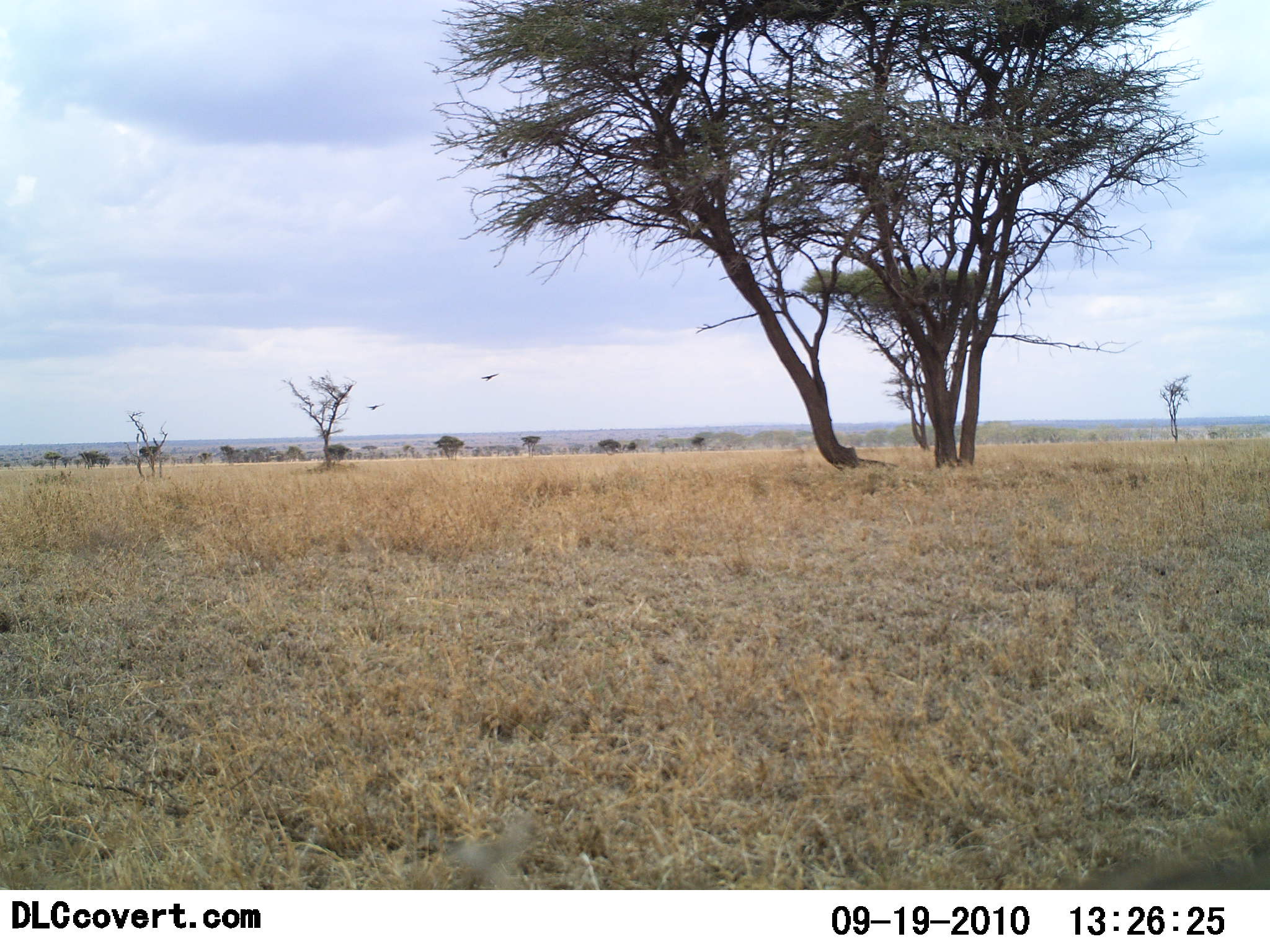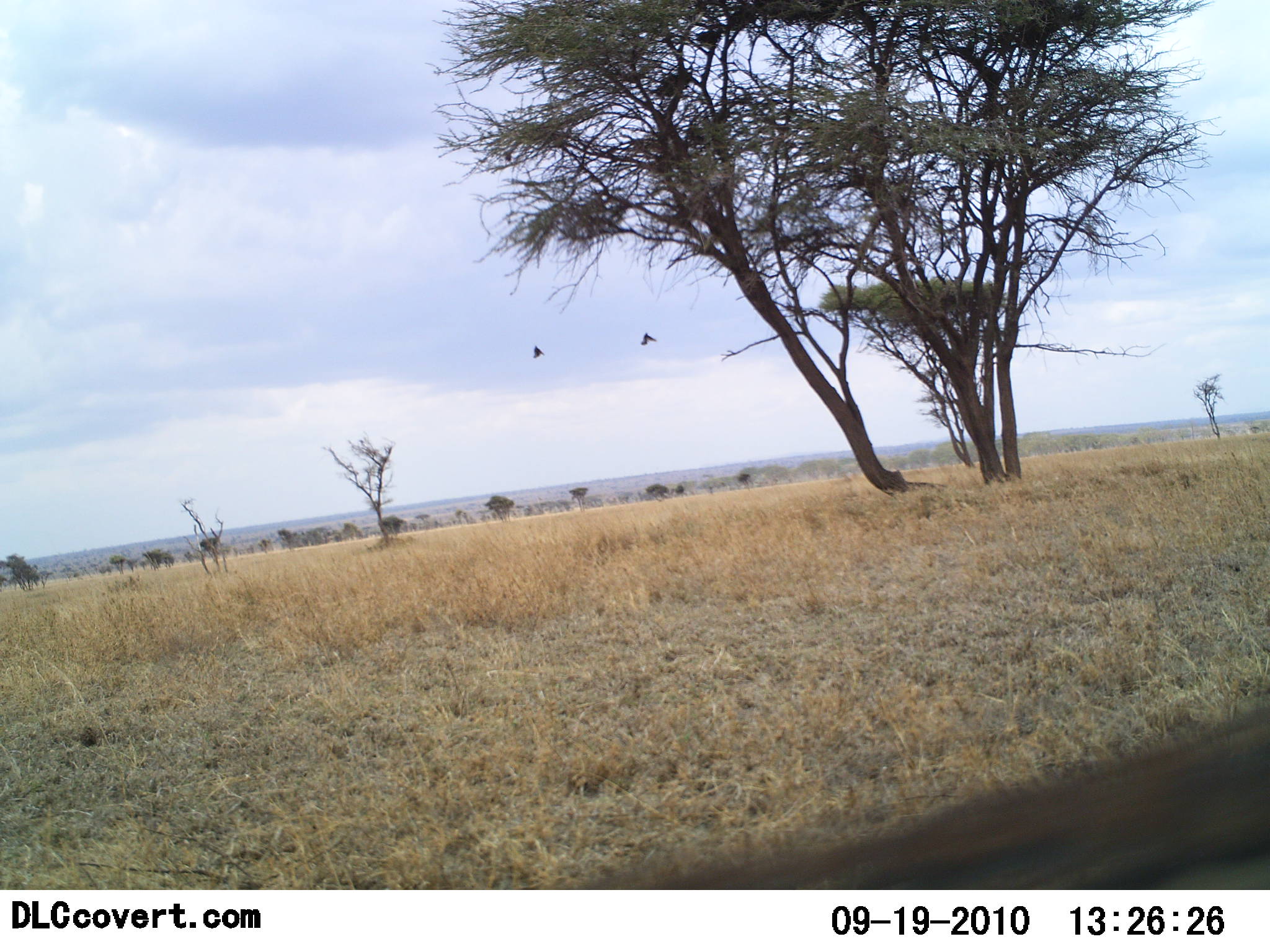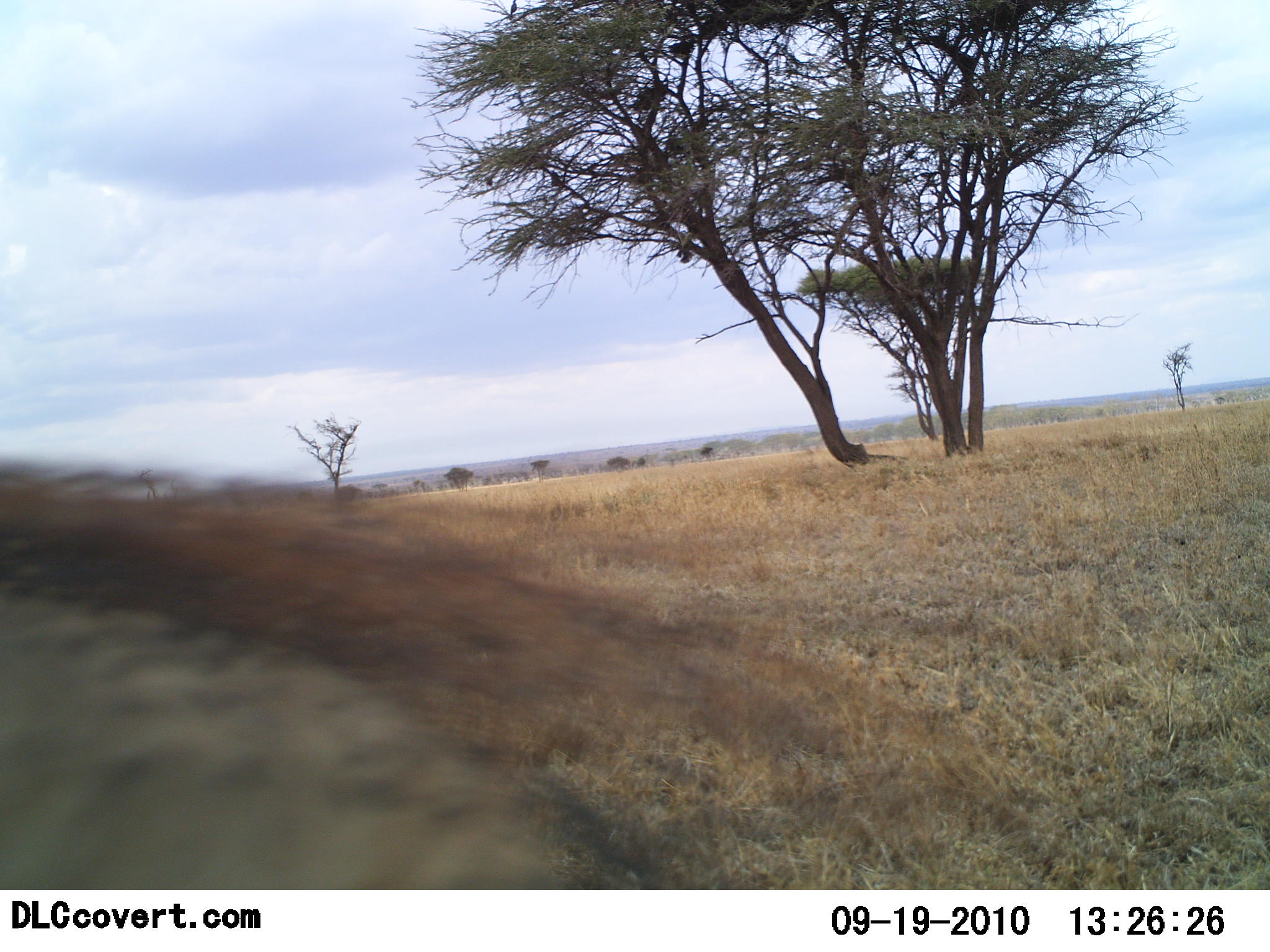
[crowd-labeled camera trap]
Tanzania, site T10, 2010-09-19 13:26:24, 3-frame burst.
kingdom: Animalia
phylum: Chordata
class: Aves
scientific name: Aves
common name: bird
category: otherbird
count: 2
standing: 0%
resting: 0%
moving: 100%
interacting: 0%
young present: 0%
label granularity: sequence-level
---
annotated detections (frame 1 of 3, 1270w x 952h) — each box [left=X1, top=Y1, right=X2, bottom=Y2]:
animal: [left=1065, top=846, right=1269, bottom=887]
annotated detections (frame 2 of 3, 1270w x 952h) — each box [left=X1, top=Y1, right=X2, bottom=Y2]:
animal: [left=569, top=708, right=1270, bottom=888]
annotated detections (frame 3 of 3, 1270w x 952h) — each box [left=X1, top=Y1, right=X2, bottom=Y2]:
animal: [left=0, top=460, right=1009, bottom=890]